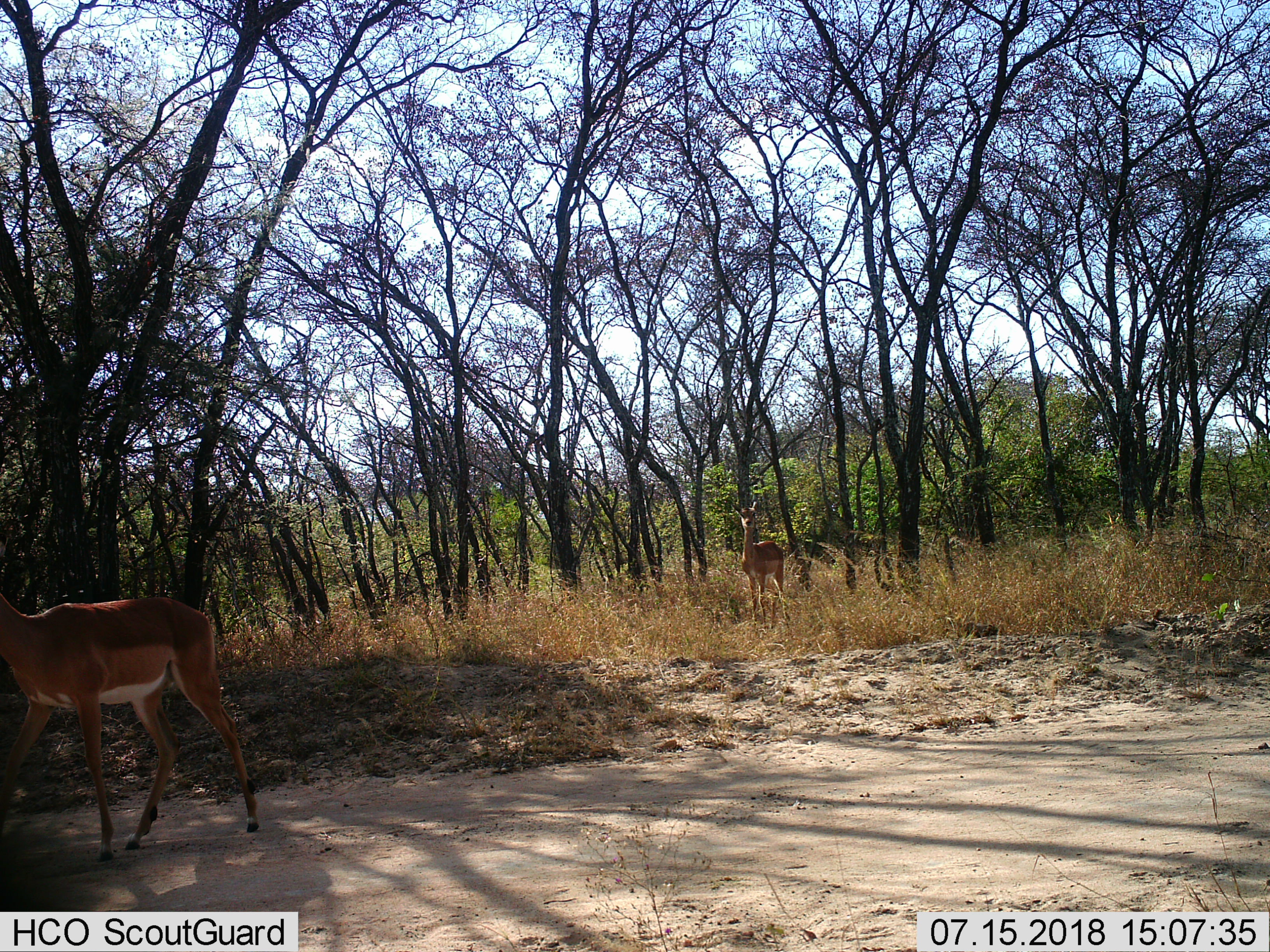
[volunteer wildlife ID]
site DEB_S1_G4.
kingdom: Animalia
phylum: Chordata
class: Mammalia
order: Artiodactyla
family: Bovidae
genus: Aepyceros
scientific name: Aepyceros melampus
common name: impala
Impala (Aepyceros melampus), count 2. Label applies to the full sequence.